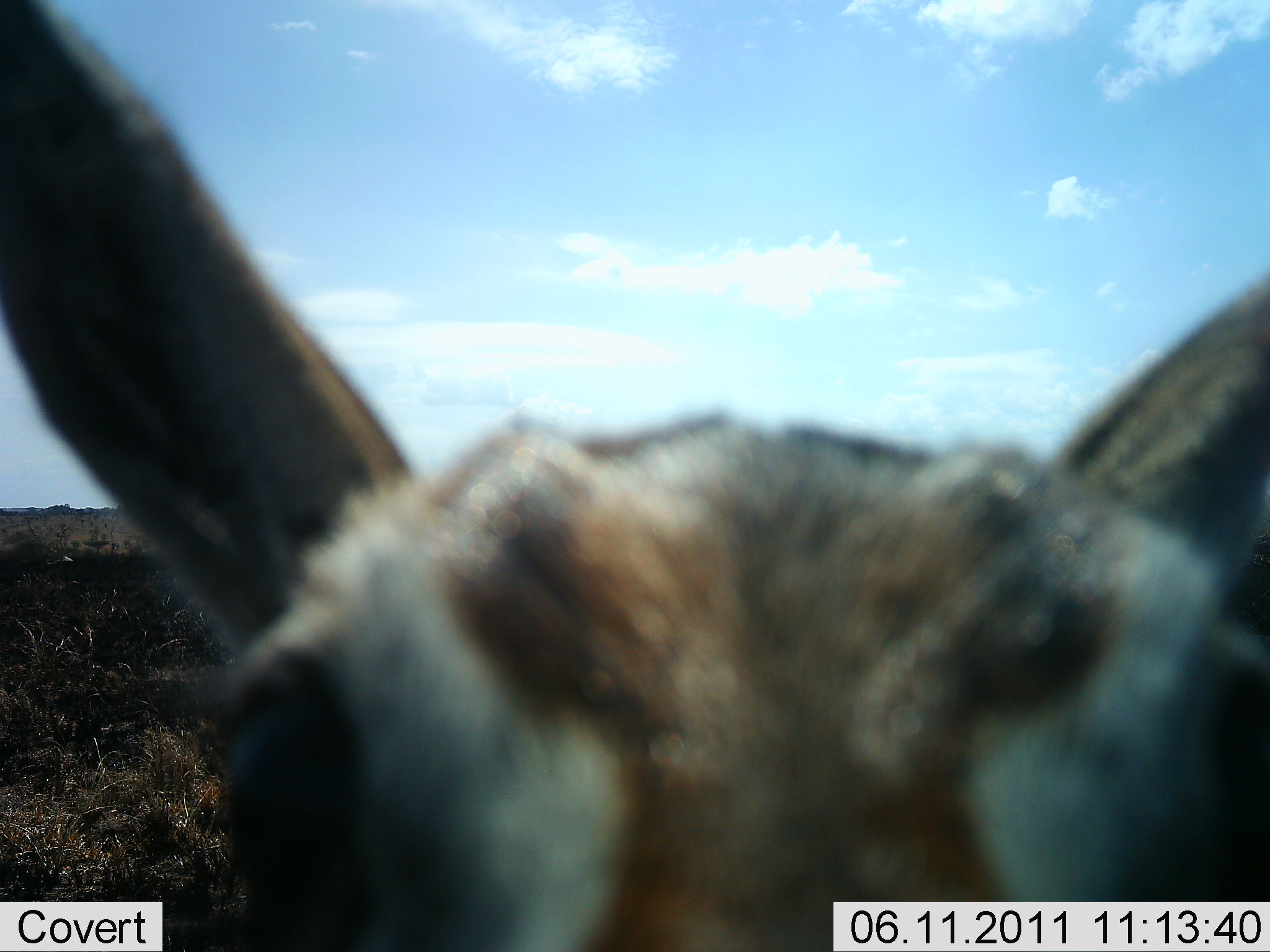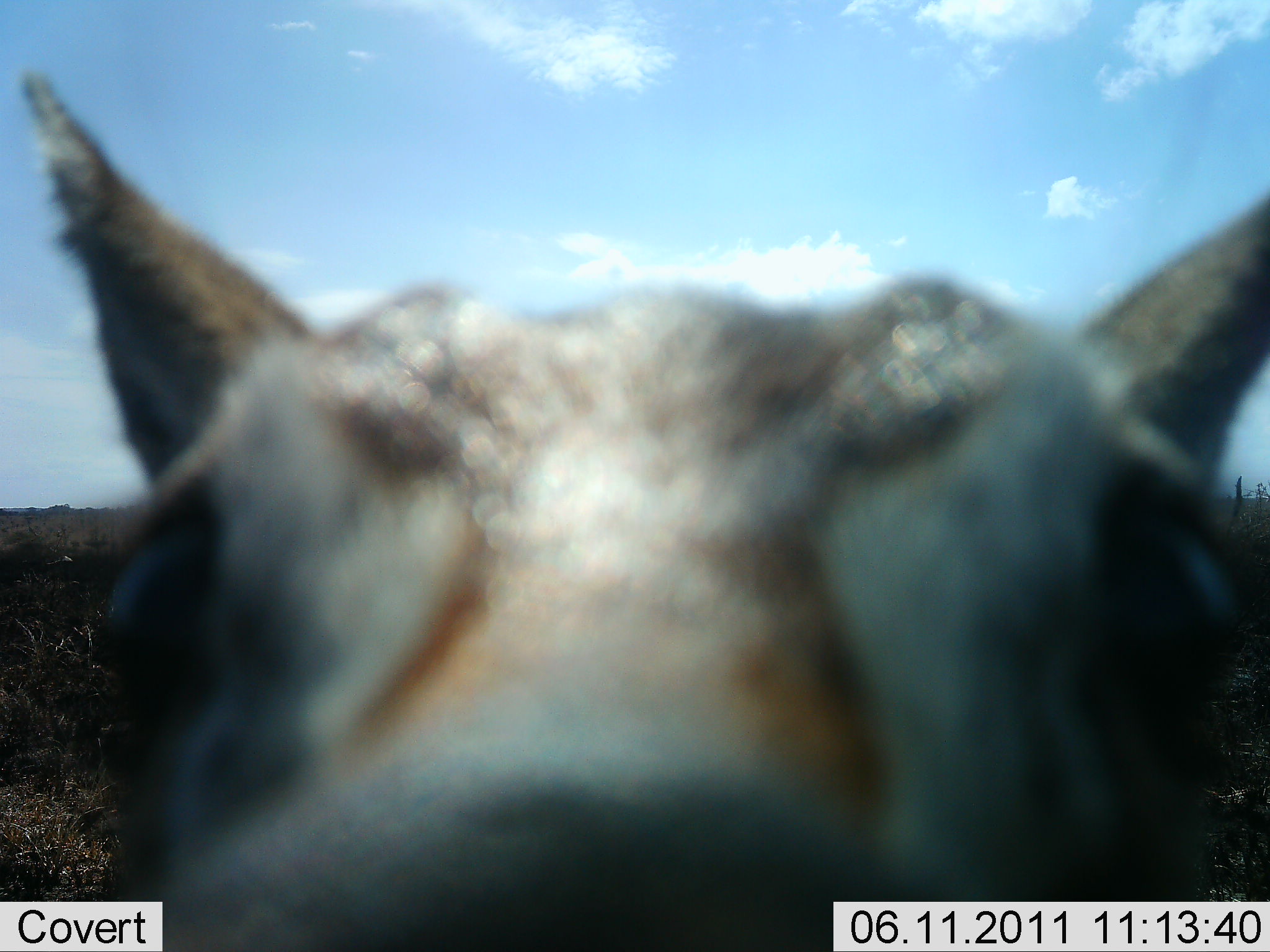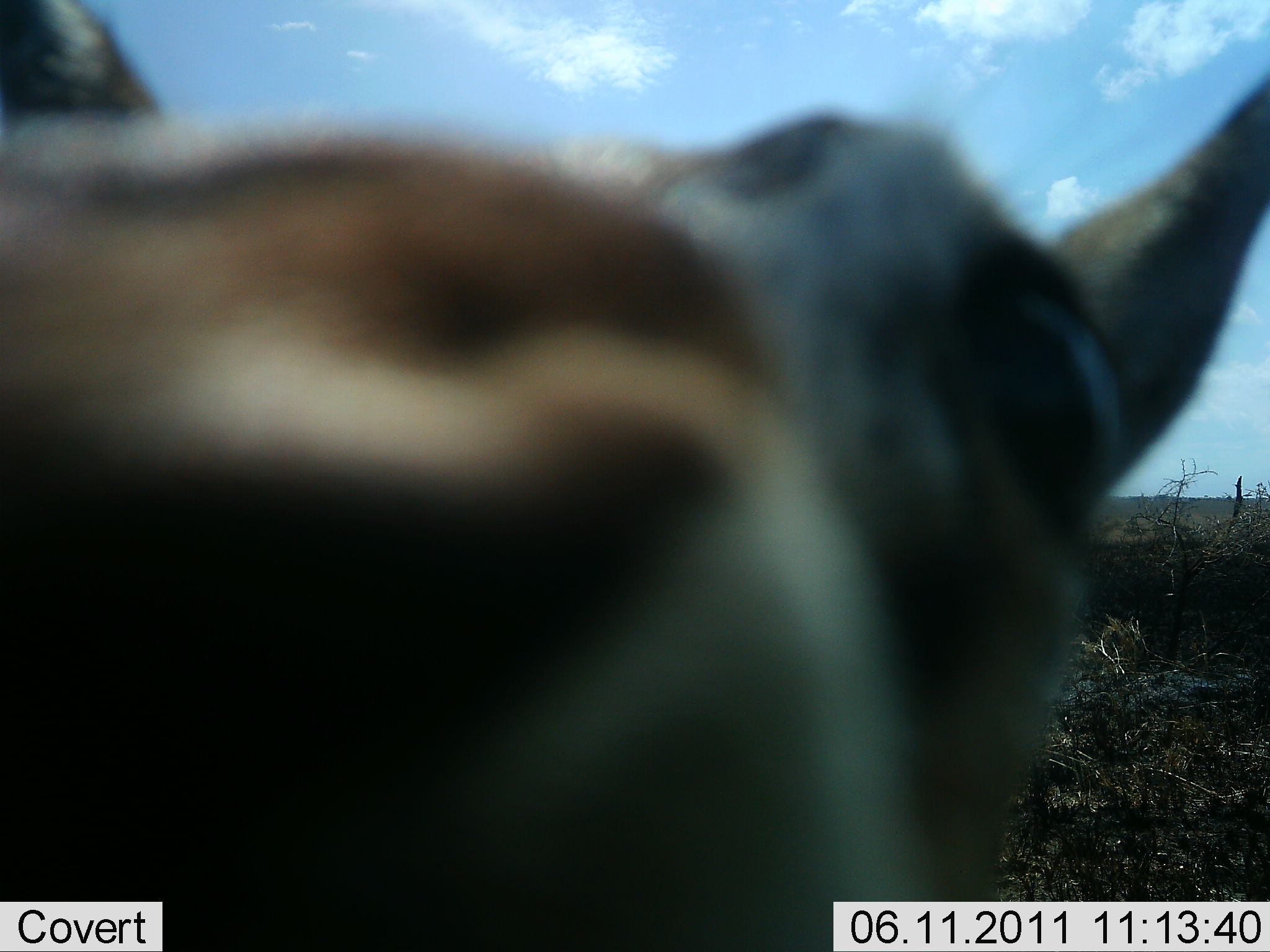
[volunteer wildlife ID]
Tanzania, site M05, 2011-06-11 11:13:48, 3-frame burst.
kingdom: Animalia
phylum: Chordata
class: Mammalia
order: Artiodactyla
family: Bovidae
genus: Eudorcas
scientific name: Eudorcas thomsonii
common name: thomson's gazelle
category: gazellethomsons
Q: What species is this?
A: Gazellethomsons (thomson's gazelle) (Eudorcas thomsonii).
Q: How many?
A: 1.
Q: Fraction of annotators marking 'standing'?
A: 78%.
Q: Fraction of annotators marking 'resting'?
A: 0%.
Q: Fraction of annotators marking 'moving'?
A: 0%.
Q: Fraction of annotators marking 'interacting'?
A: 22%.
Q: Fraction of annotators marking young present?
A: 11%.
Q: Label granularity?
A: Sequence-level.